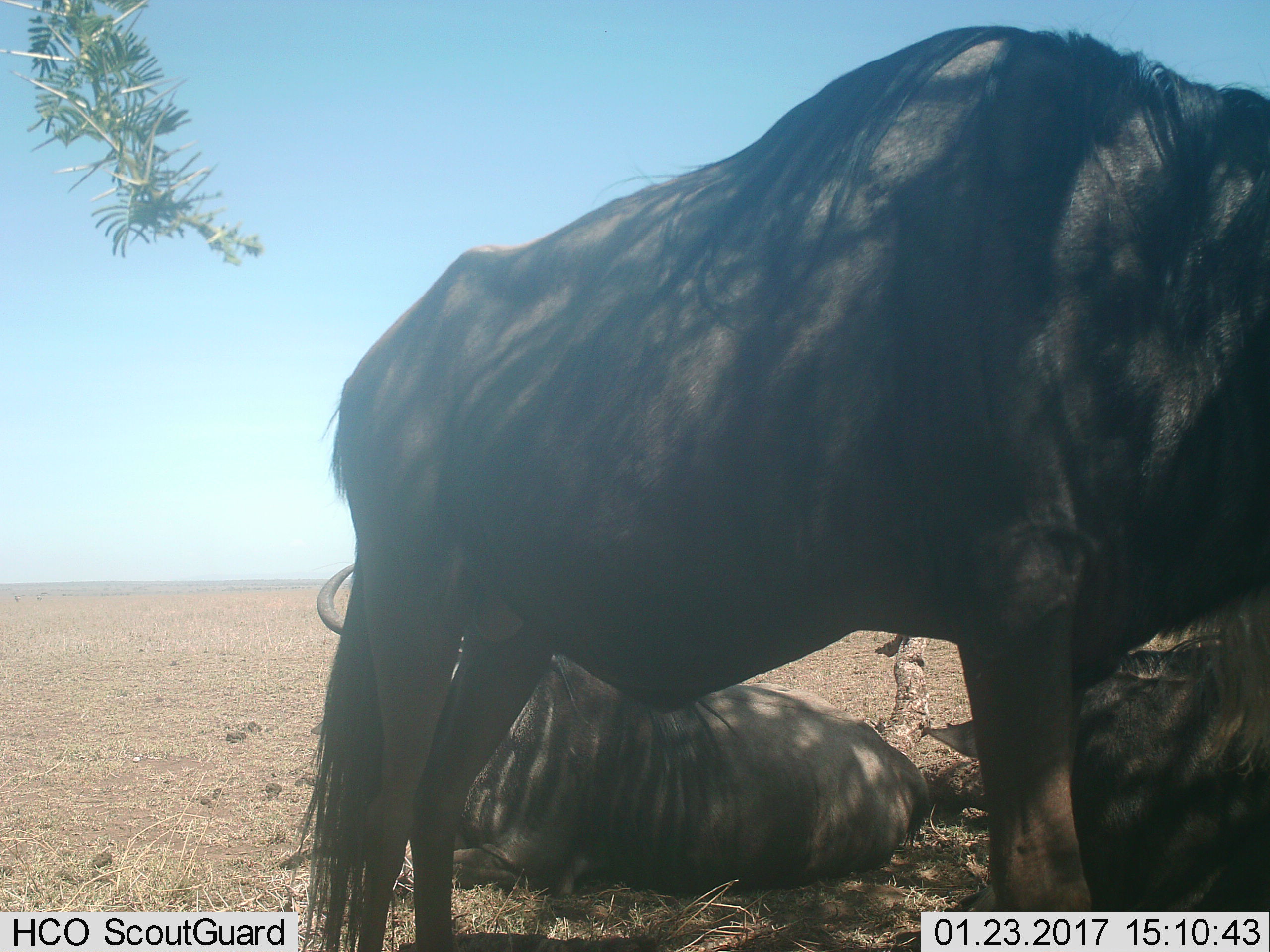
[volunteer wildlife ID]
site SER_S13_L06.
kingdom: Animalia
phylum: Chordata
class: Mammalia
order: Artiodactyla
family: Bovidae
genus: Connochaetes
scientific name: Connochaetes taurinus taurinus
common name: blue wildebeest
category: wildebeestblue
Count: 3.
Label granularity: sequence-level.